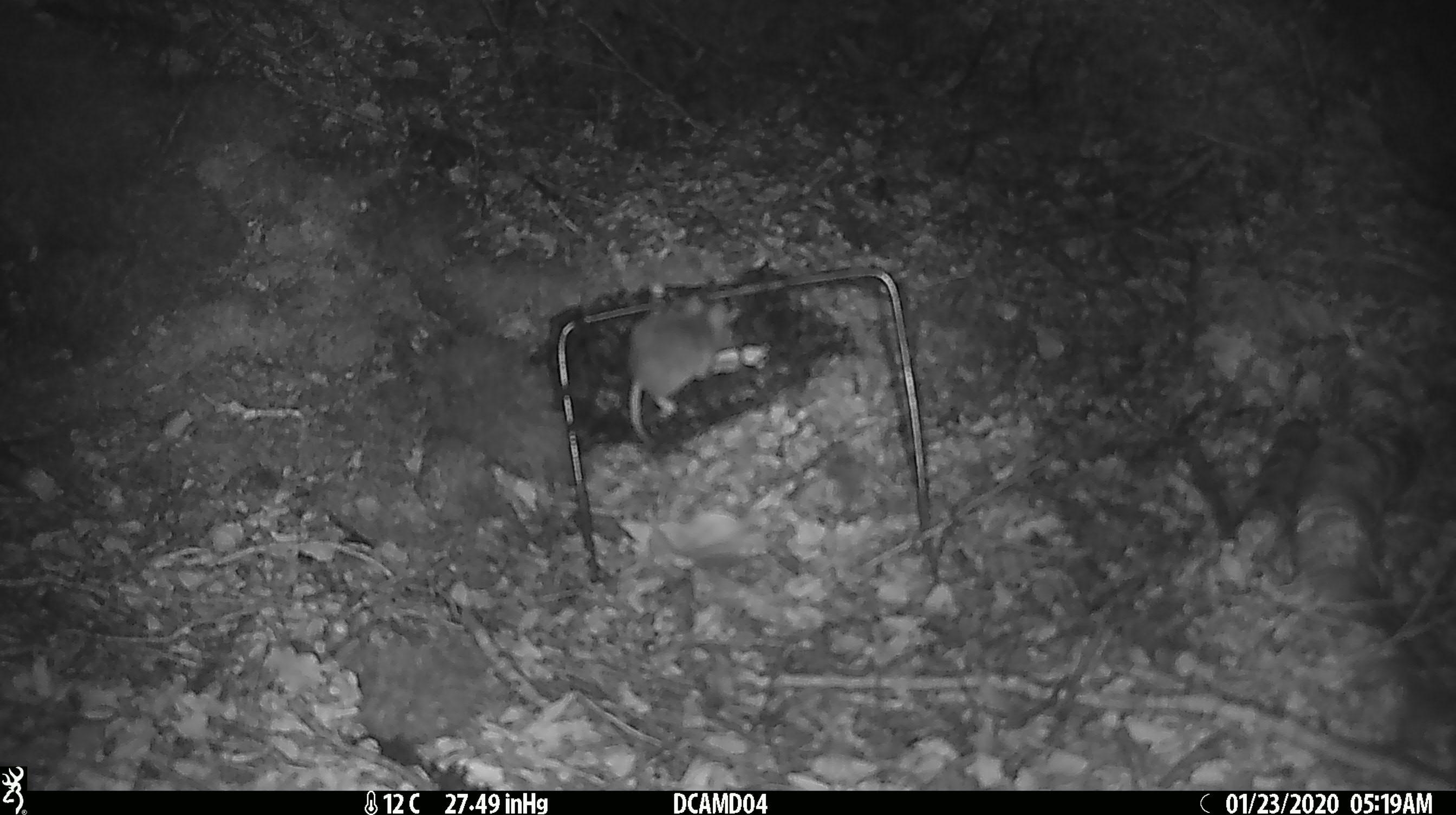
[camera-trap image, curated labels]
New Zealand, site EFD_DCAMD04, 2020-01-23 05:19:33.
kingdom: Animalia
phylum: Chordata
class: Mammalia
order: Rodentia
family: Muridae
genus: Mus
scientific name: Mus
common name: mouse